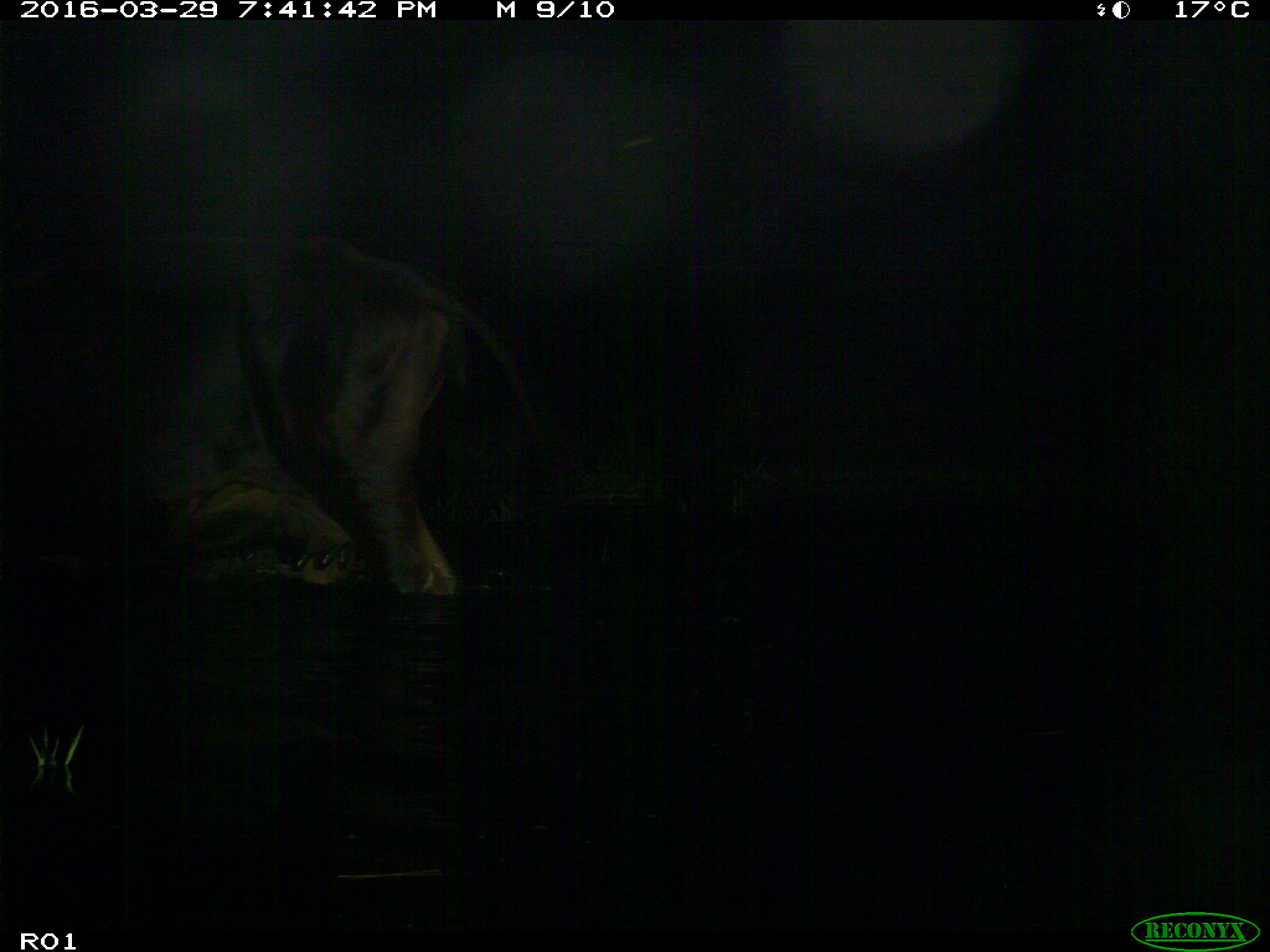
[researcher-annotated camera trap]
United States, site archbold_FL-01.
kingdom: Animalia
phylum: Chordata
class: Mammalia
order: Artiodactyla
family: Bovidae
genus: Bos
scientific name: Bos taurus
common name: domestic cow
Bos taurus (domestic cow).